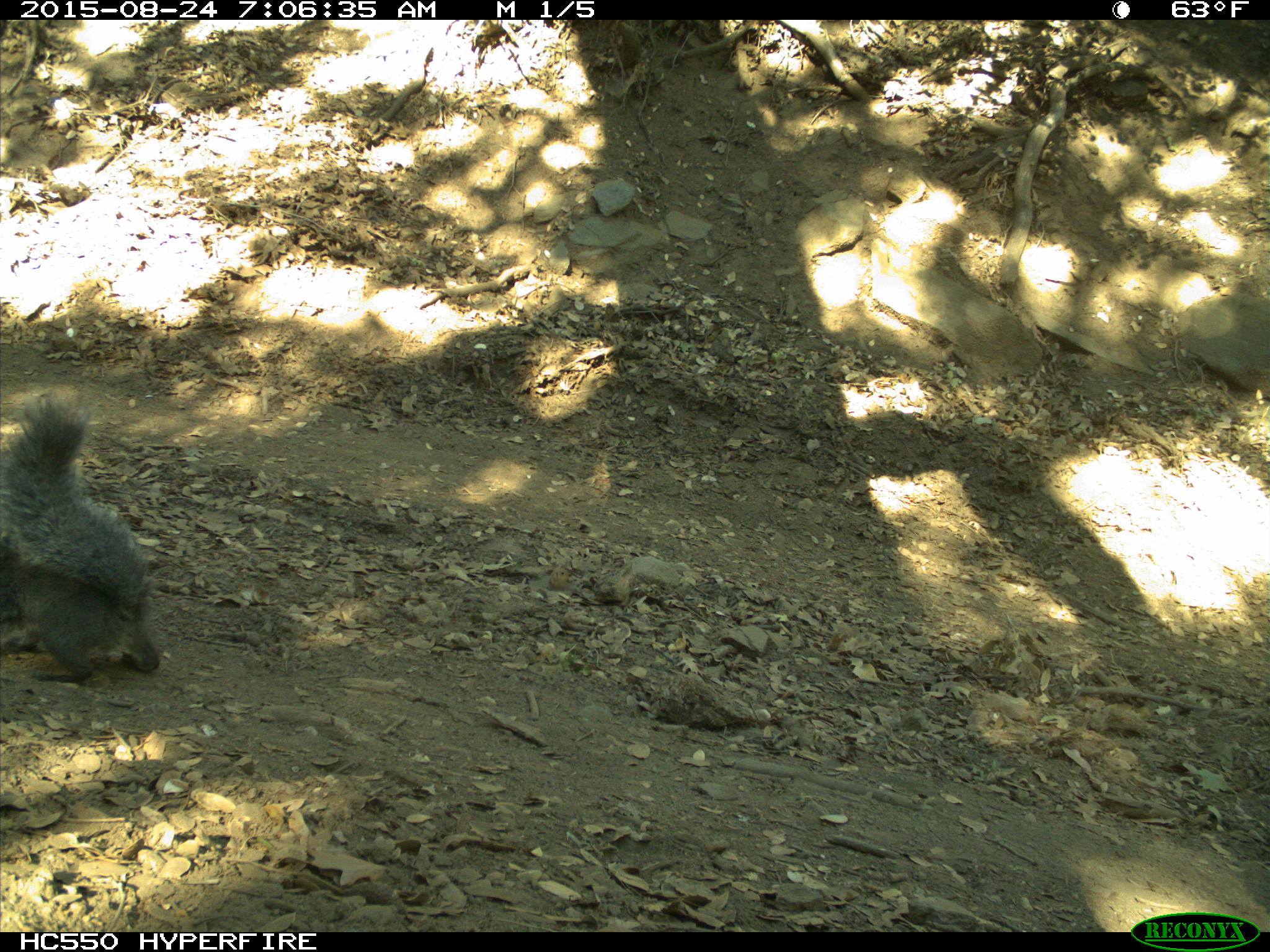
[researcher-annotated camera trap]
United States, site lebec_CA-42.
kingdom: Animalia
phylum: Chordata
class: Mammalia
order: Rodentia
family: Sciuridae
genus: Sciurus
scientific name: Sciurus carolinensis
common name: eastern gray squirrel